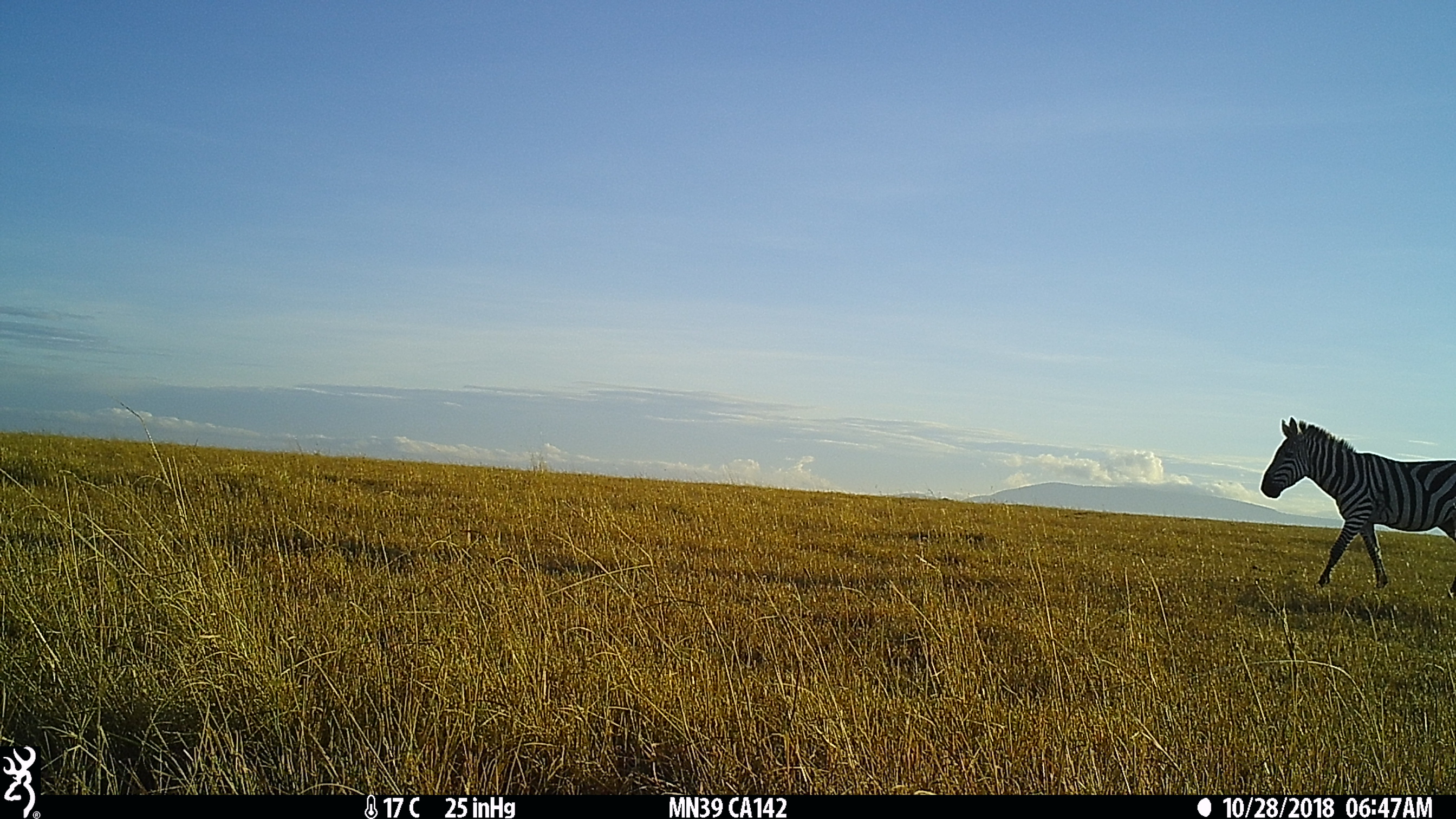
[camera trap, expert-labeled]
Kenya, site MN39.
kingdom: Animalia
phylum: Chordata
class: Mammalia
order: Perissodactyla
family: Equidae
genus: Equus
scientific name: Equus quagga burchellii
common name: burchell's zebra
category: zebra